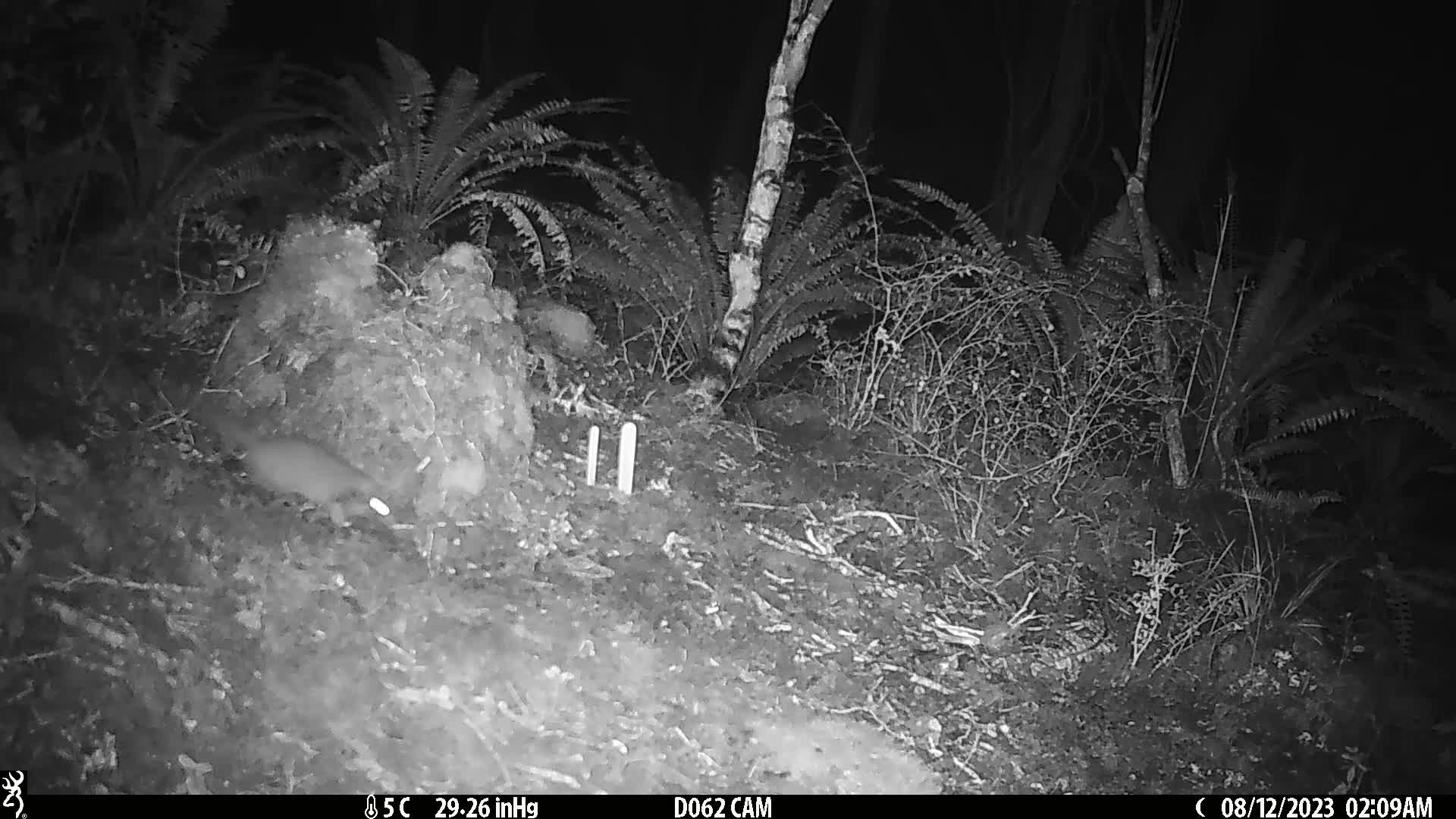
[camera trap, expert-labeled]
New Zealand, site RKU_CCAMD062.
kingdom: Animalia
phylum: Chordata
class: Mammalia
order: Rodentia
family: Muridae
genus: Rattus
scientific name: Rattus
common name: rat